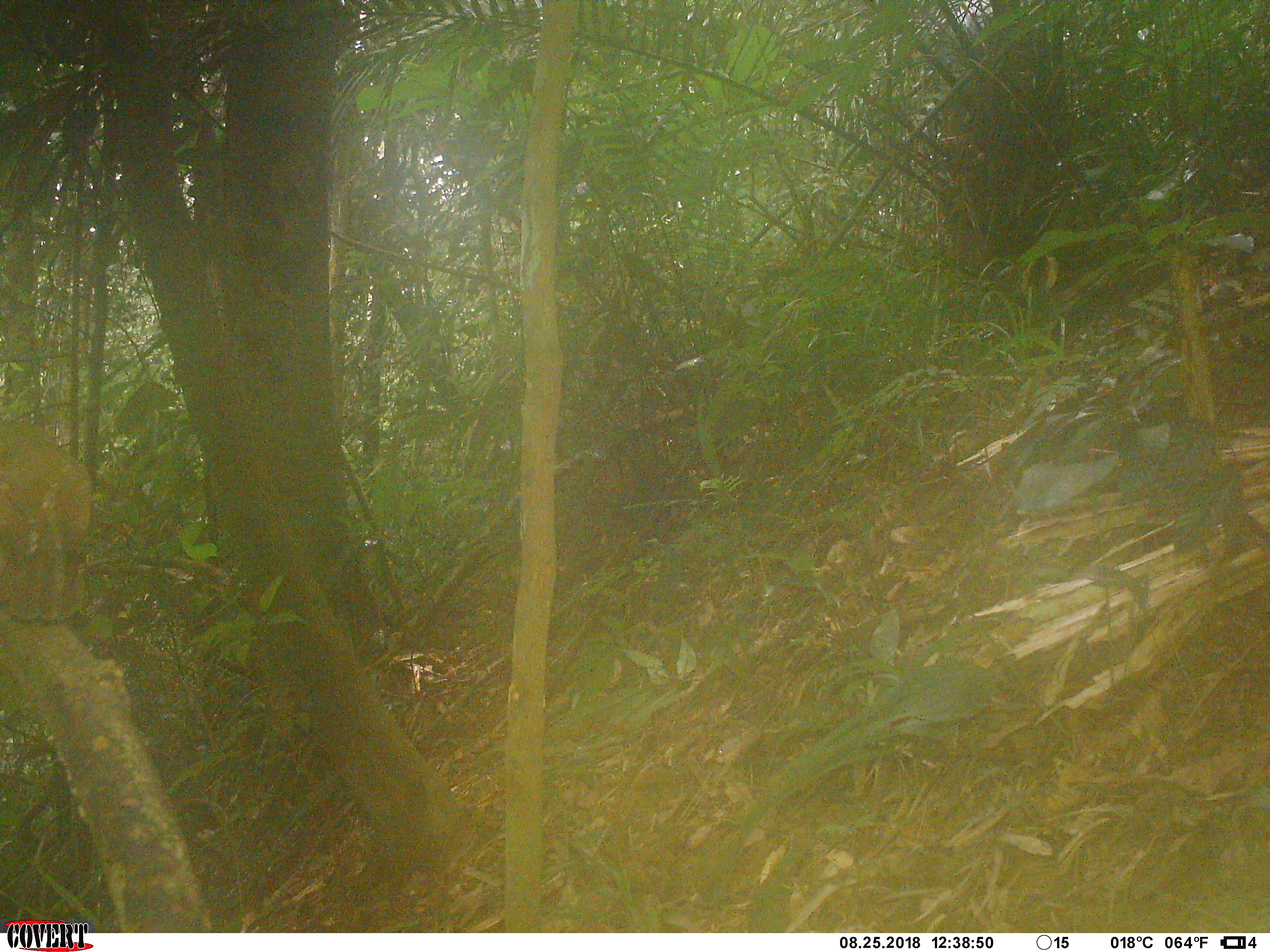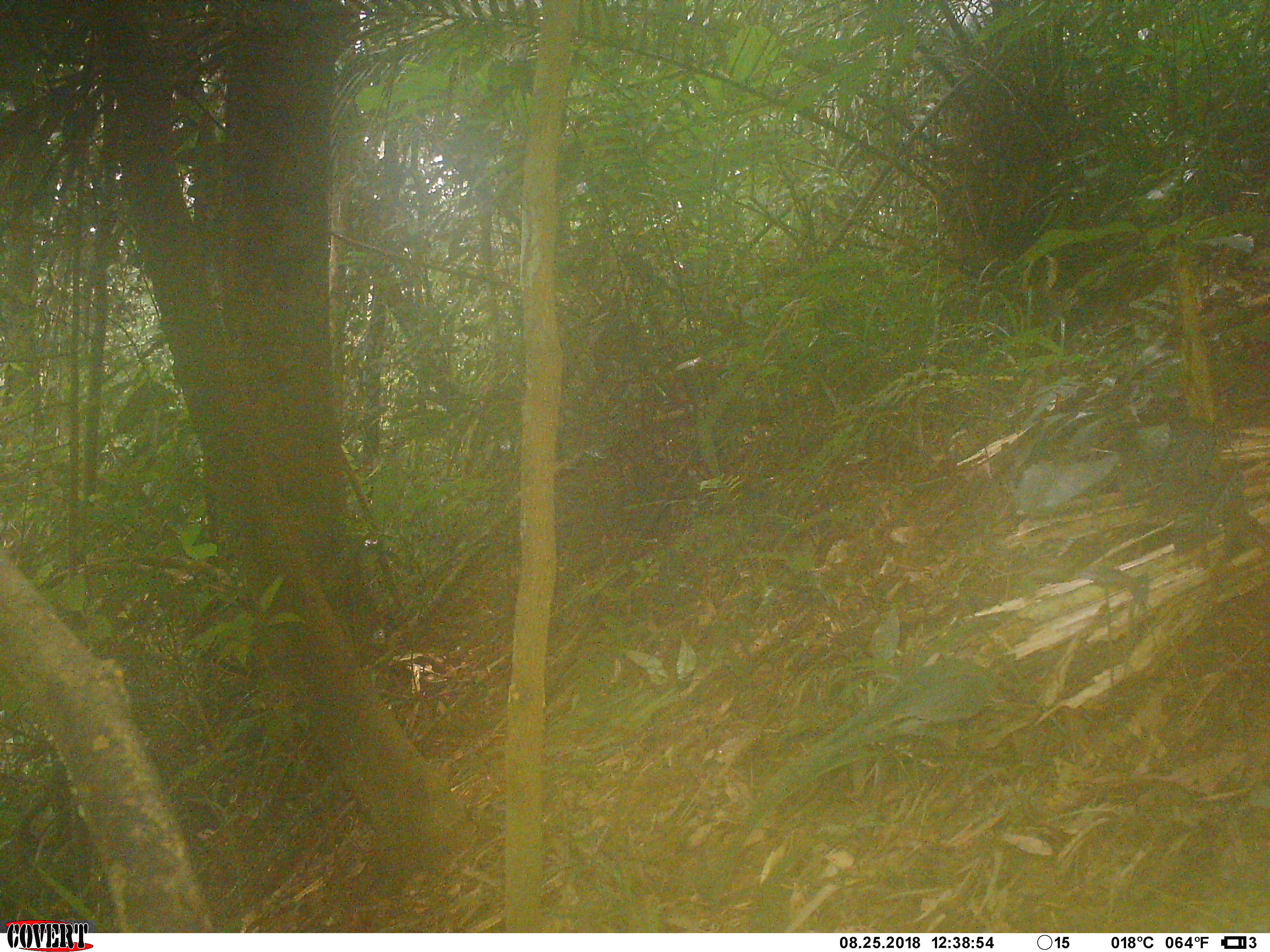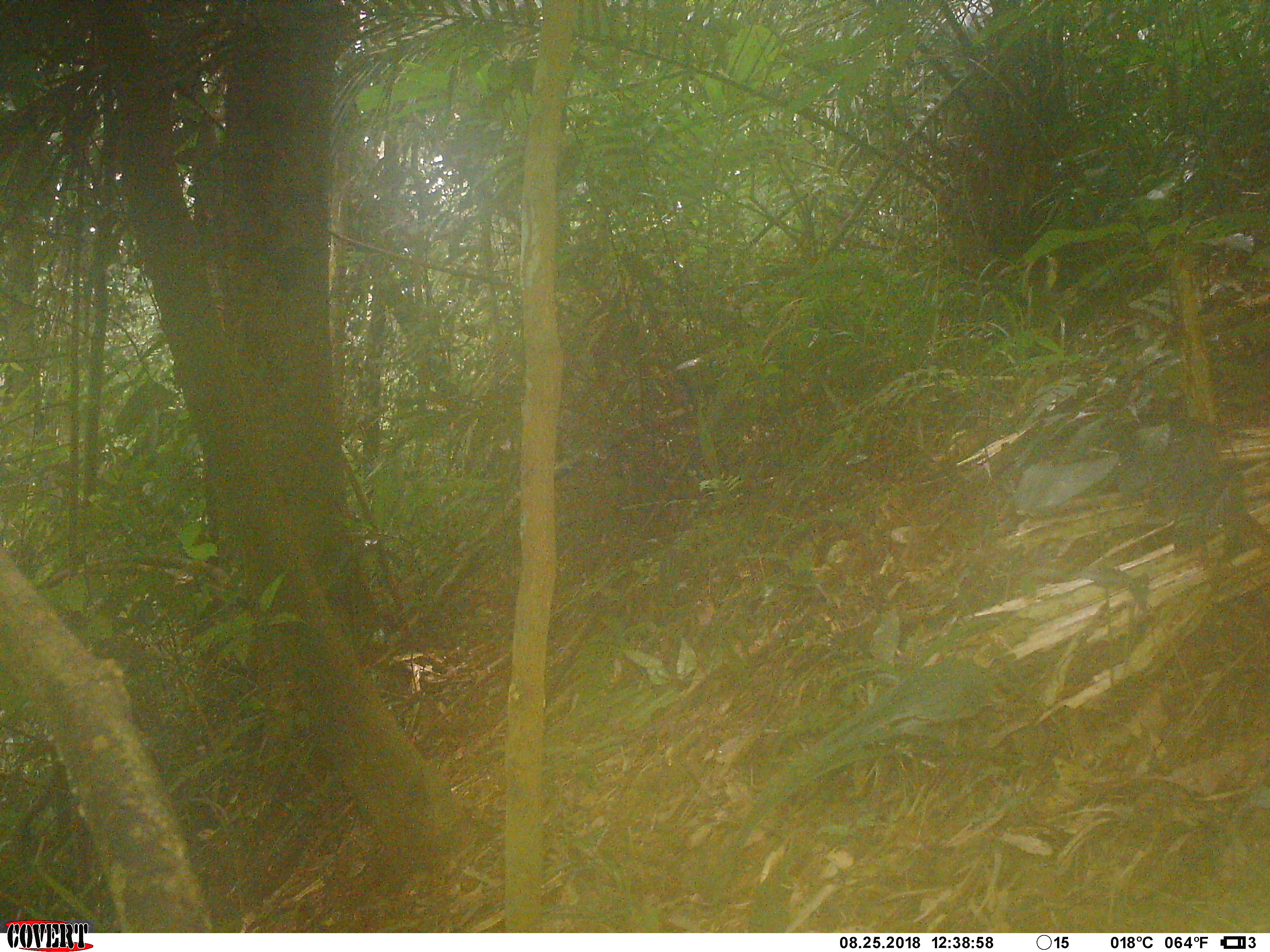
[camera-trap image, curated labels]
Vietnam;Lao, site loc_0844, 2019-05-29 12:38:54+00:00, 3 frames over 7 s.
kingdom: Animalia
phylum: Chordata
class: Aves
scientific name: Aves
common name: bird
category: unidentified bird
Unidentified bird (bird) (Aves). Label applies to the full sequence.